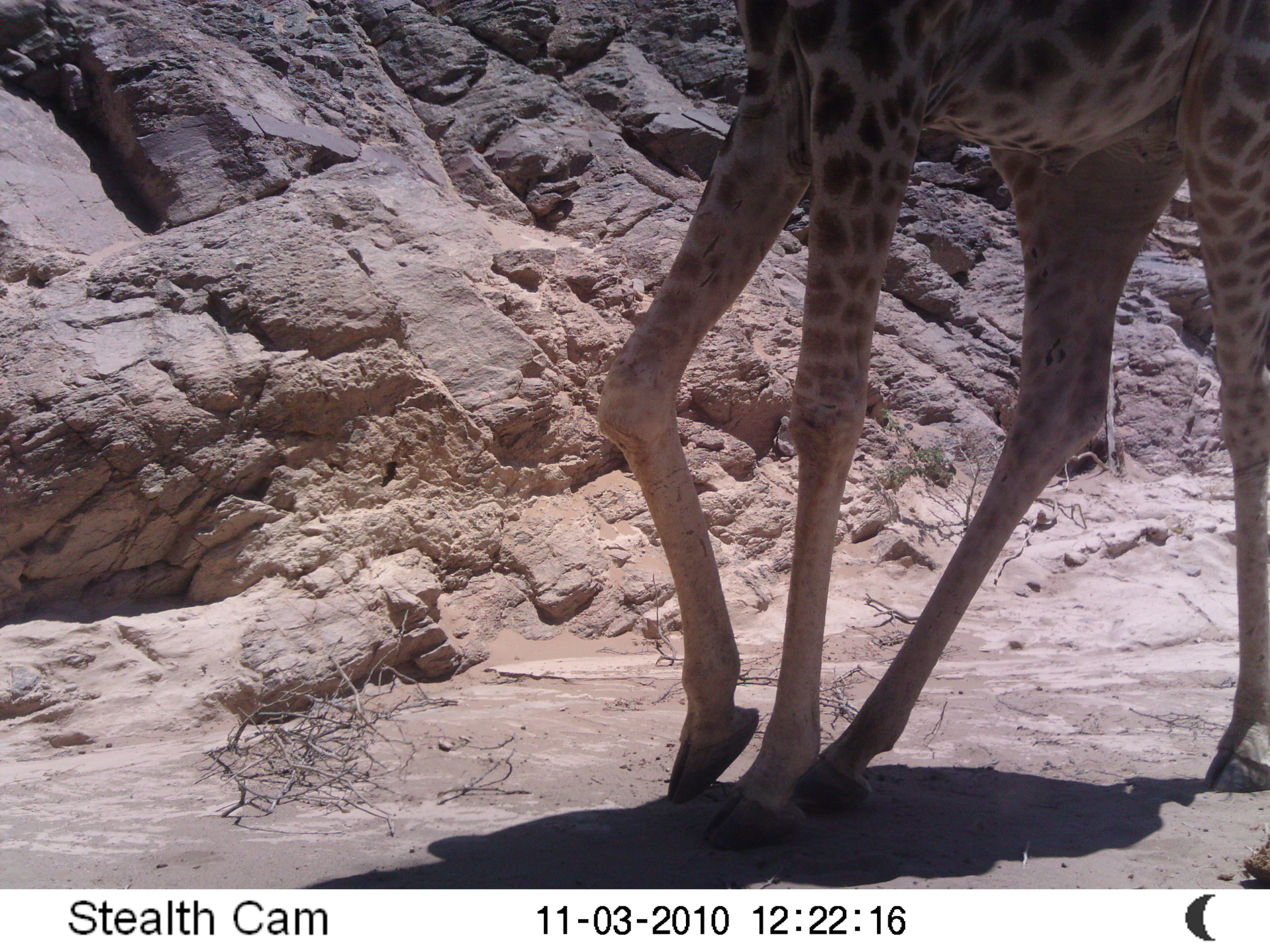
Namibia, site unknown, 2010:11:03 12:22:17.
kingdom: Animalia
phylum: Chordata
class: Mammalia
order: Artiodactyla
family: Giraffidae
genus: Giraffa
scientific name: Giraffa camelopardalis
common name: giraffe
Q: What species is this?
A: Giraffa camelopardalis (giraffe).